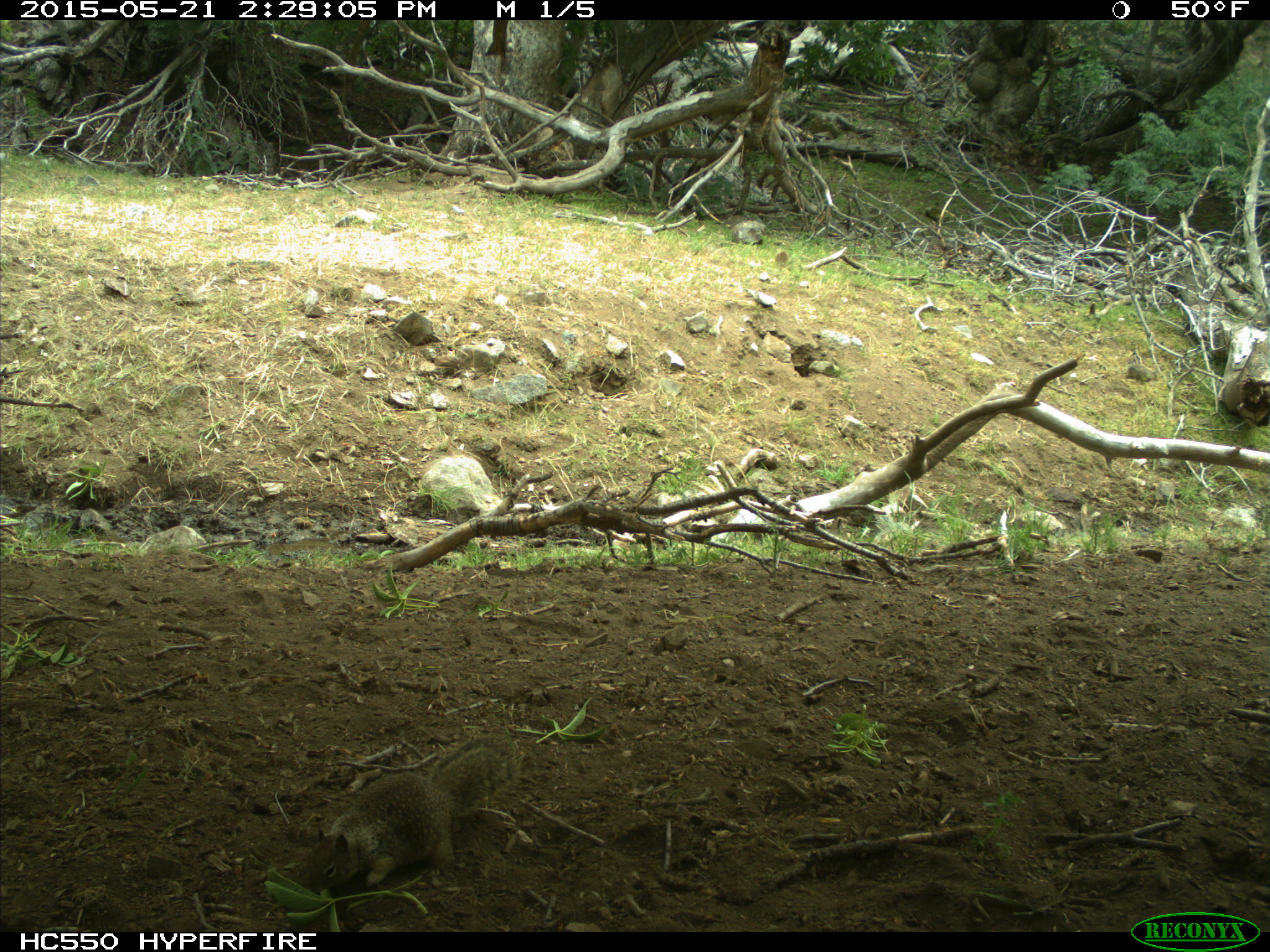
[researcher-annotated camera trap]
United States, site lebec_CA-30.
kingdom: Animalia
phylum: Chordata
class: Mammalia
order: Rodentia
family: Sciuridae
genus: Otospermophilus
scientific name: Otospermophilus beecheyi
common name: california ground squirrel